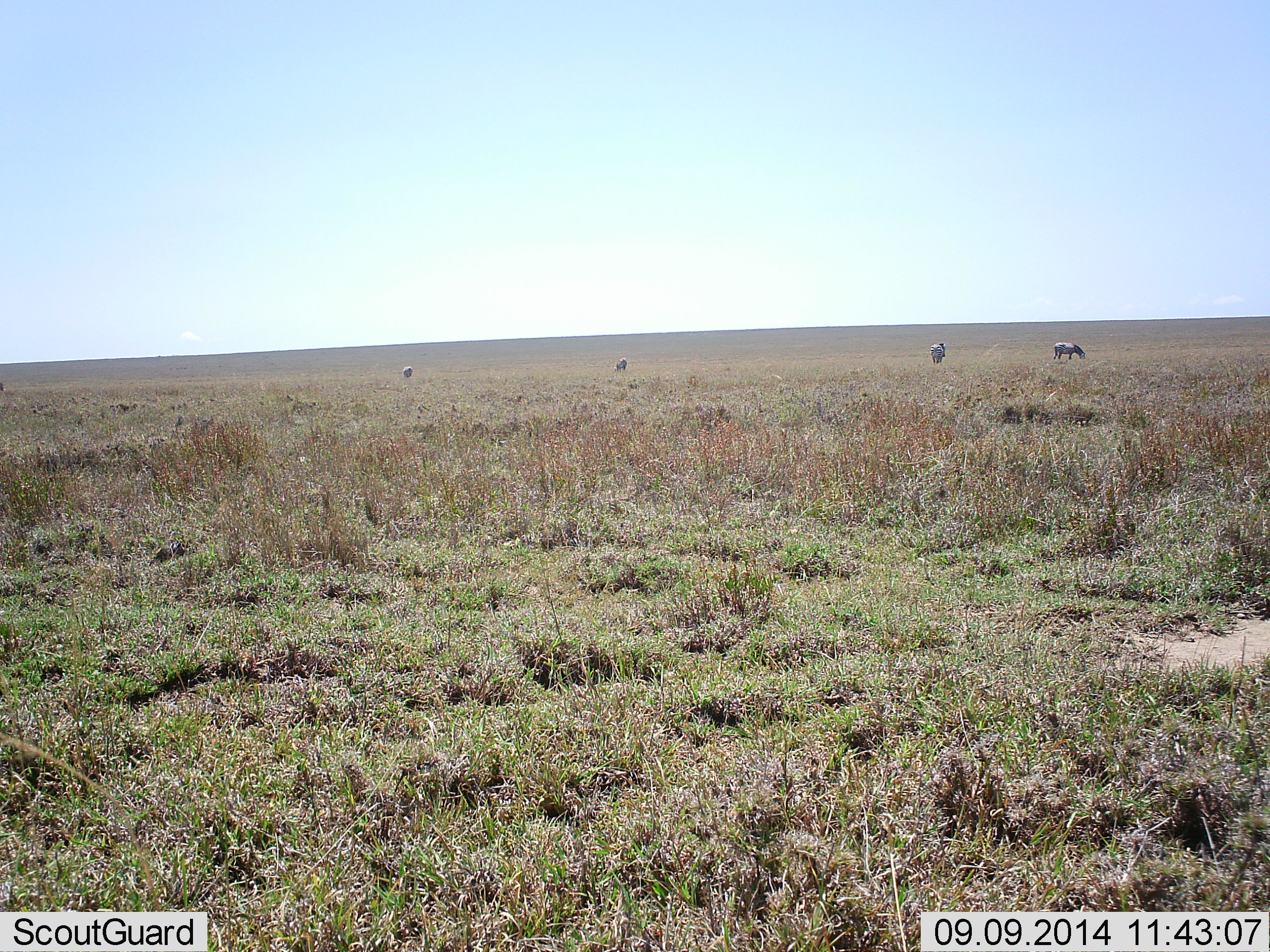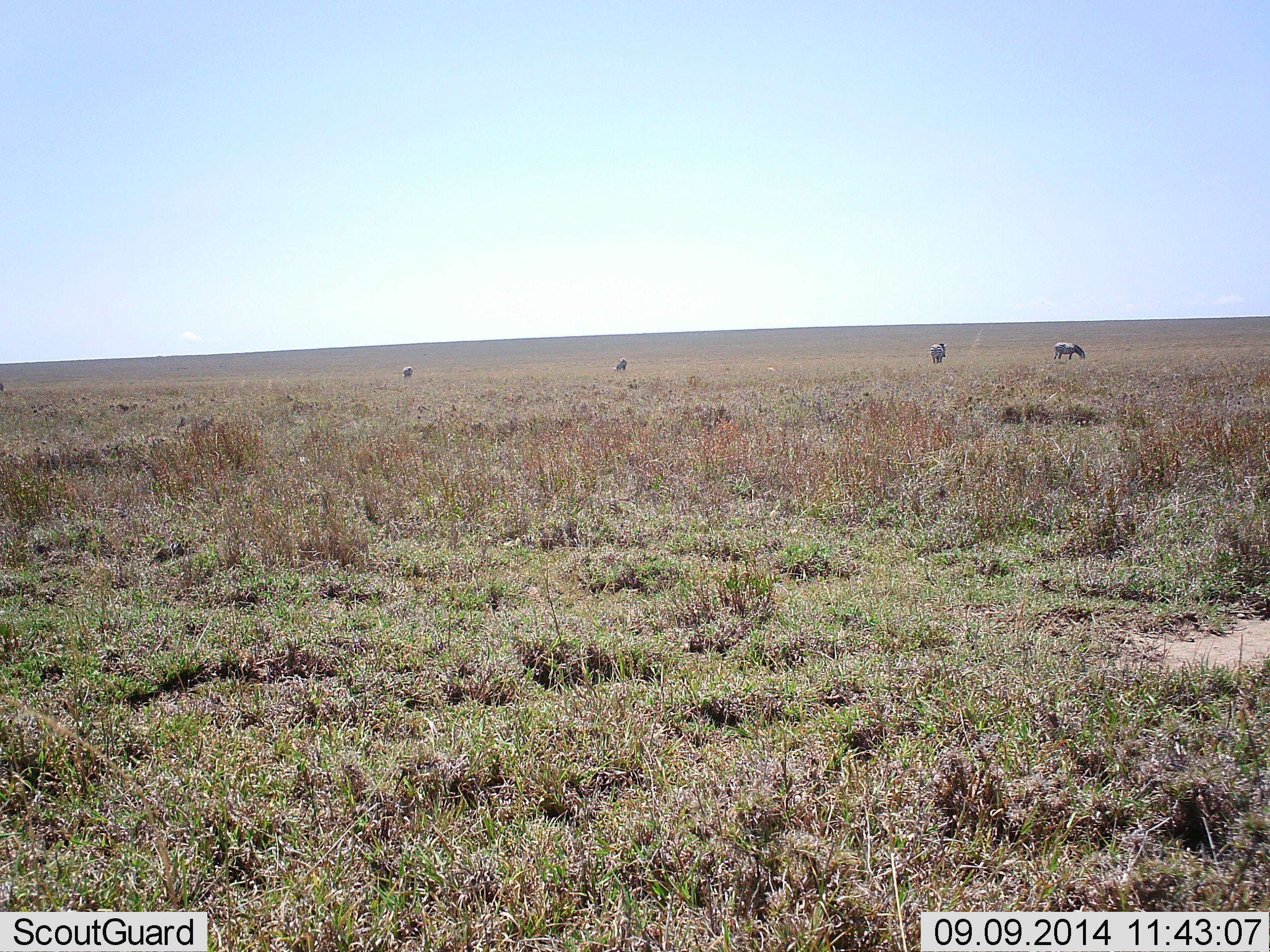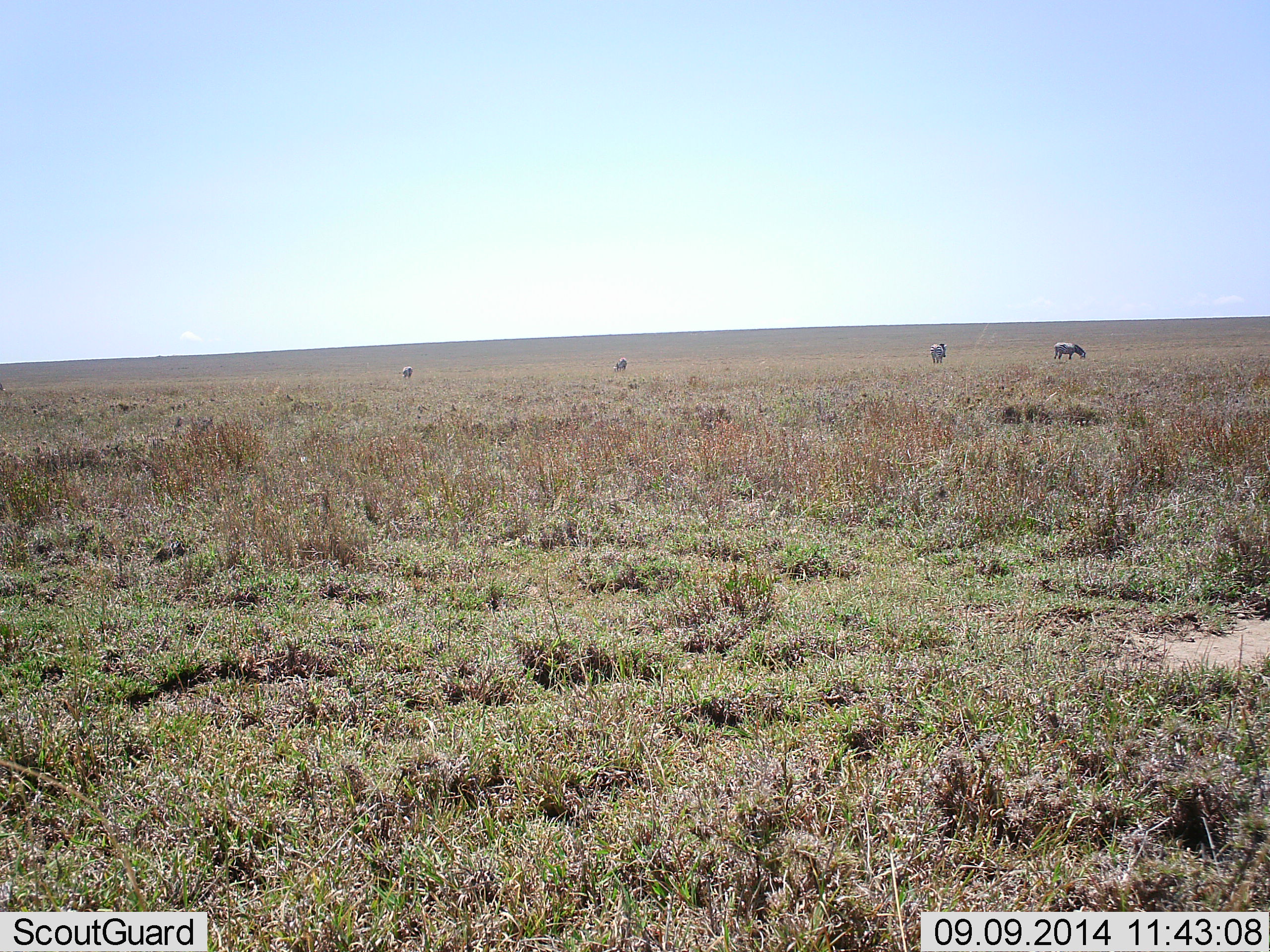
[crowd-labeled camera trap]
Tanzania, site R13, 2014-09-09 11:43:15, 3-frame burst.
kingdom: Animalia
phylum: Chordata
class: Mammalia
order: Perissodactyla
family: Equidae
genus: Equus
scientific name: Equus quagga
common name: plains zebra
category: zebra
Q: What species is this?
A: Zebra (plains zebra) (Equus quagga).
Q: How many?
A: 4.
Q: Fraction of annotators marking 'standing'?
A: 73%.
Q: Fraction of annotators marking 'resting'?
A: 0%.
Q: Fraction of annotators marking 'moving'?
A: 9%.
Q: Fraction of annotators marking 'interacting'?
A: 9%.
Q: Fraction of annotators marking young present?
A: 0%.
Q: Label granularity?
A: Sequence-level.